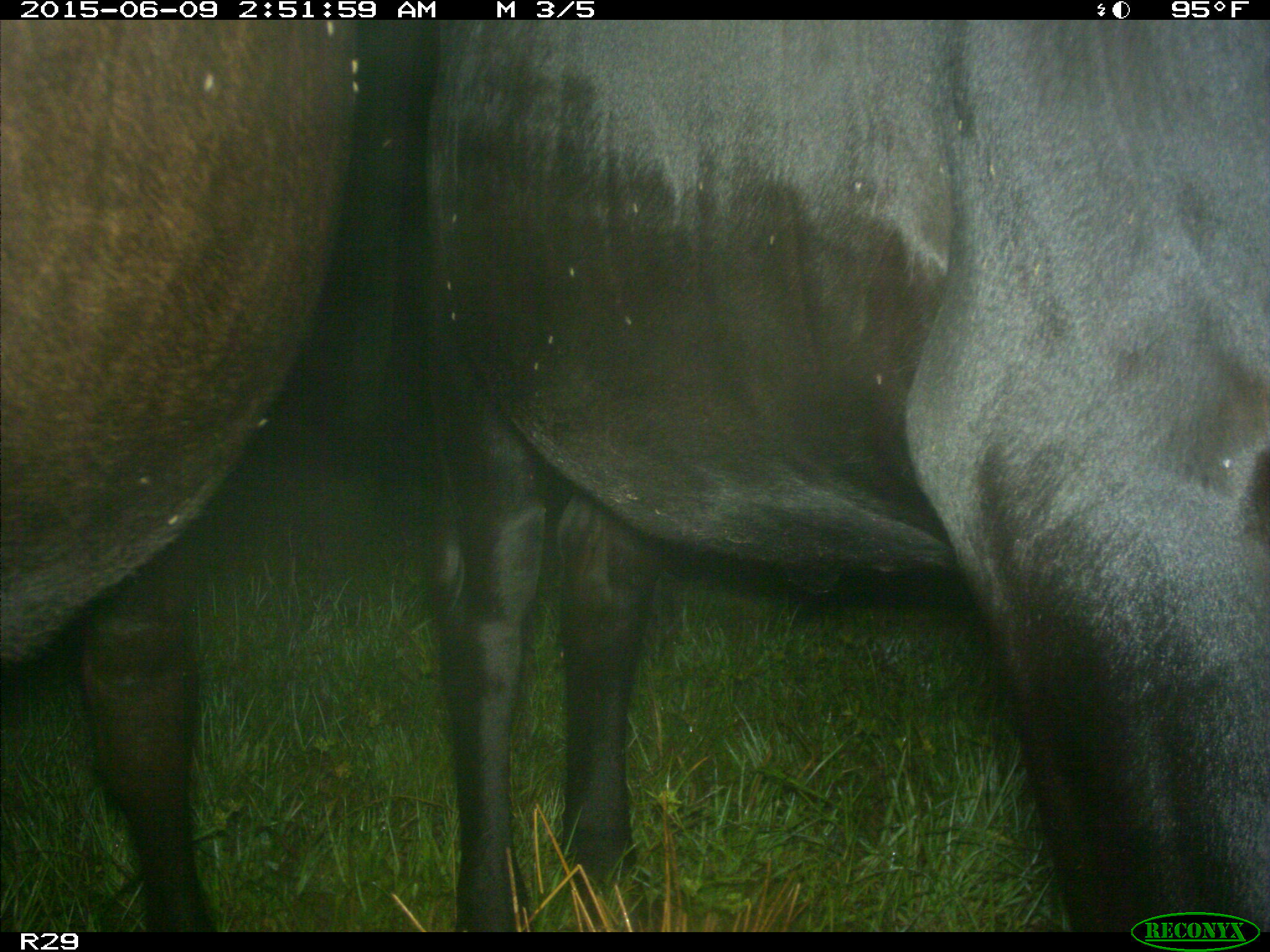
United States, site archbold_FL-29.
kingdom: Animalia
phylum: Chordata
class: Mammalia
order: Artiodactyla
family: Bovidae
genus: Bos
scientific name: Bos taurus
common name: domestic cow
Bos taurus (domestic cow).